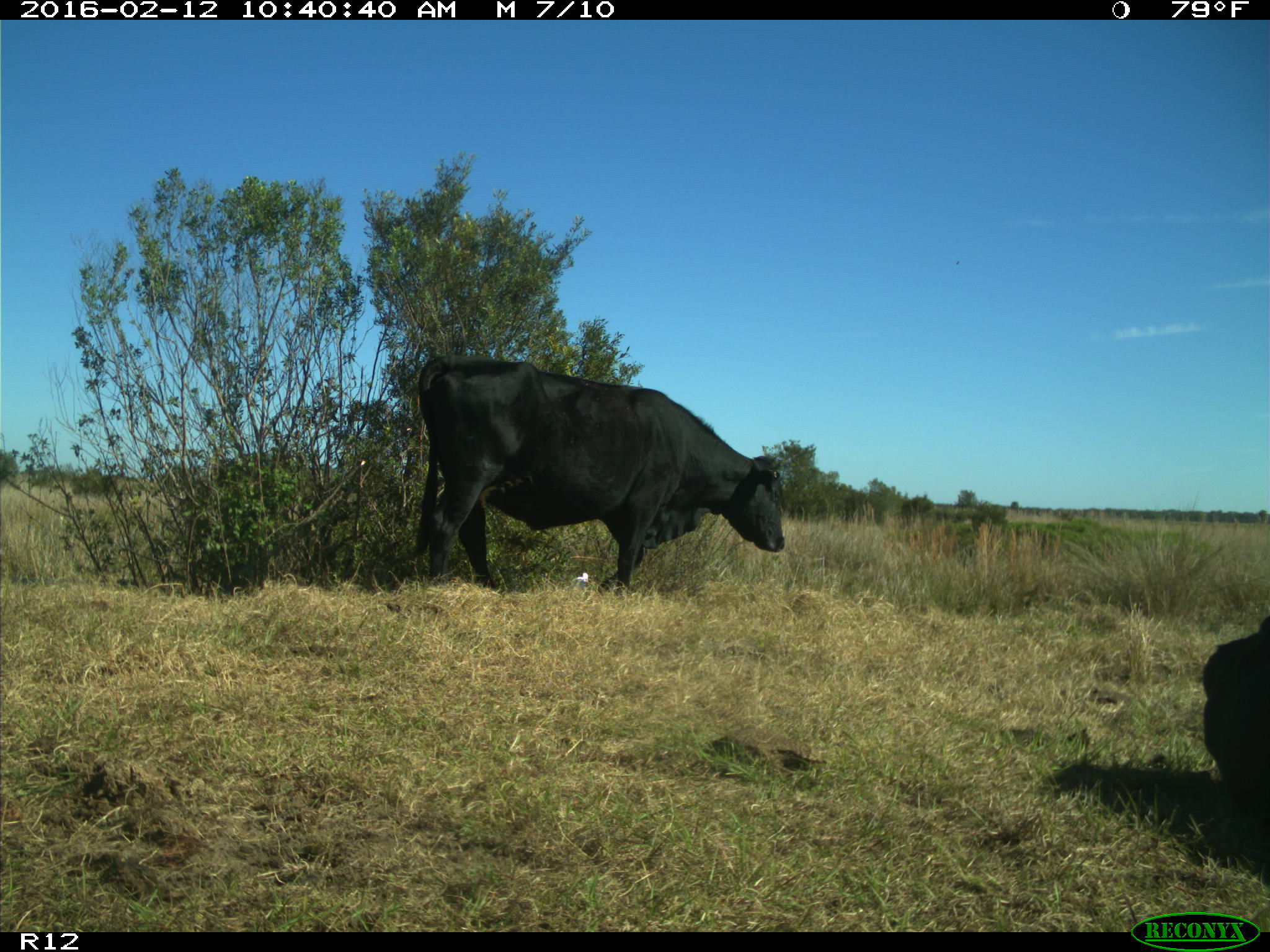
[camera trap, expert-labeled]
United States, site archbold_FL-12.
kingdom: Animalia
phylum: Chordata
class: Mammalia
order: Artiodactyla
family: Bovidae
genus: Bos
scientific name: Bos taurus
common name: domestic cow